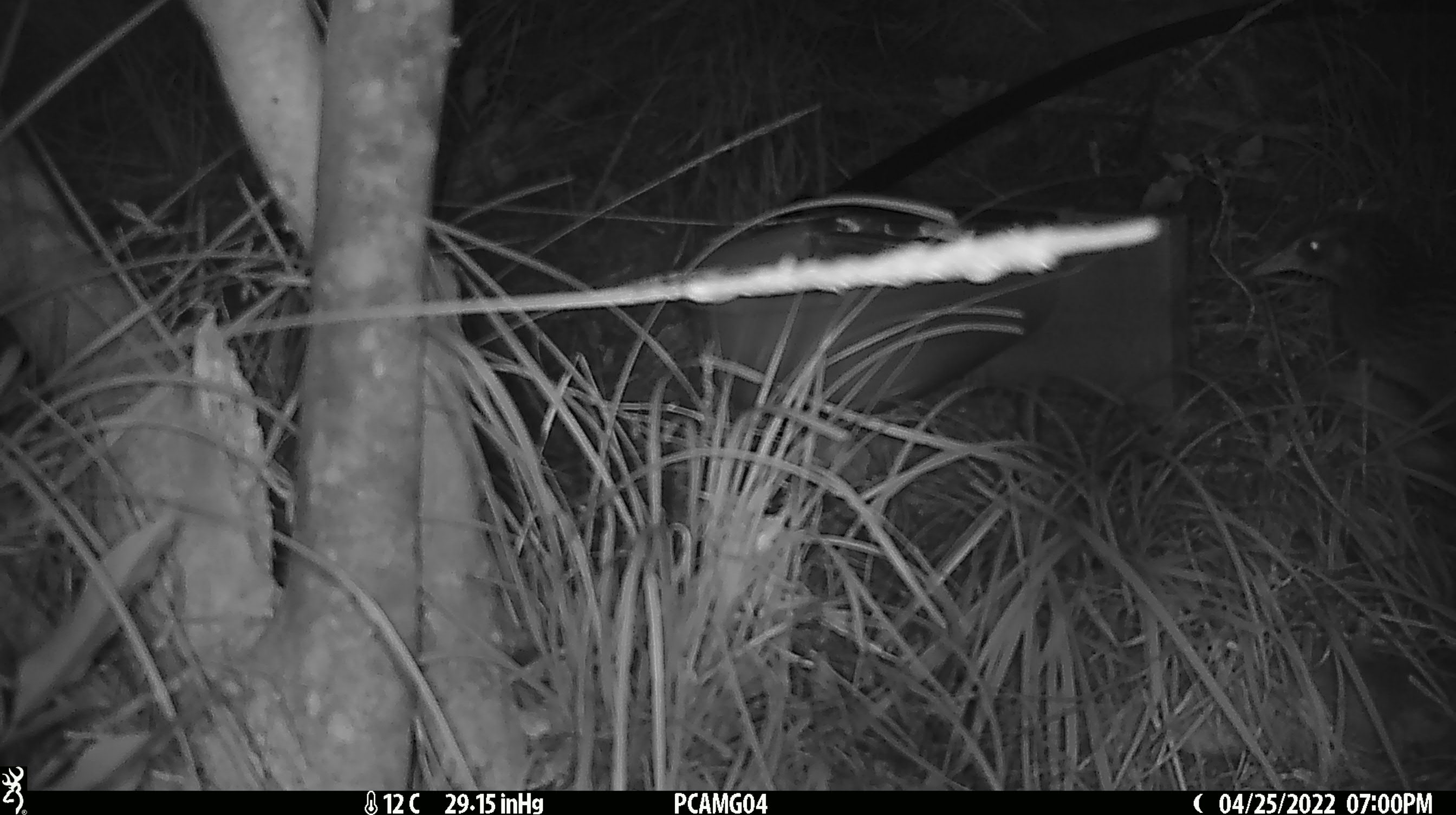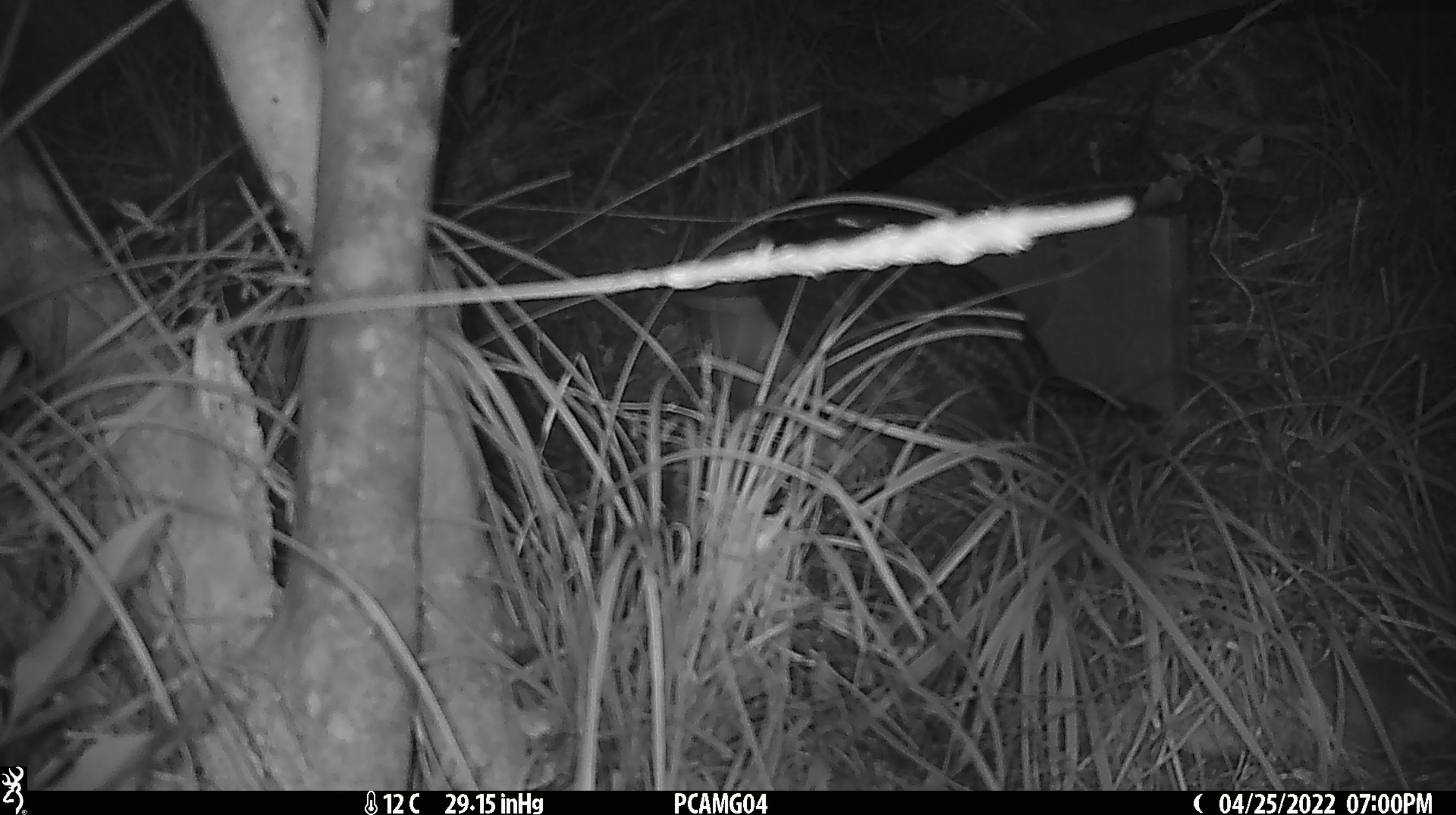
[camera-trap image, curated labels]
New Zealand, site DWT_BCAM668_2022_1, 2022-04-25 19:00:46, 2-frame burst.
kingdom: Animalia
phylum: Chordata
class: Aves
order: Gruiformes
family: Rallidae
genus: Gallirallus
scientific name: Gallirallus australis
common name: weka